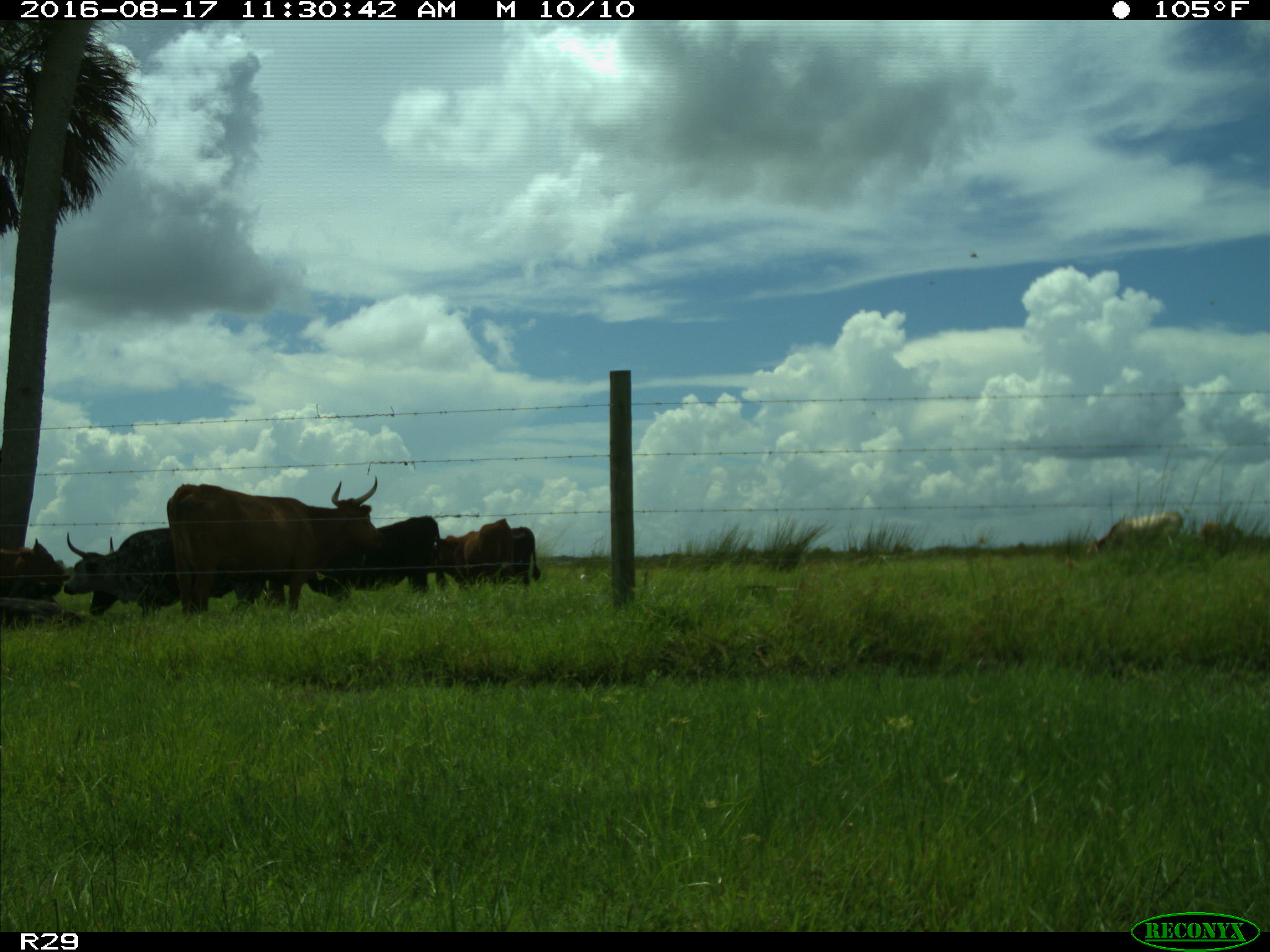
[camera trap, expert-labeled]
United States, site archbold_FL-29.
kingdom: Animalia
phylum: Chordata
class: Mammalia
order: Artiodactyla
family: Bovidae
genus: Bos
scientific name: Bos taurus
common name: domestic cow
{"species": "Bos taurus (domestic cow)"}